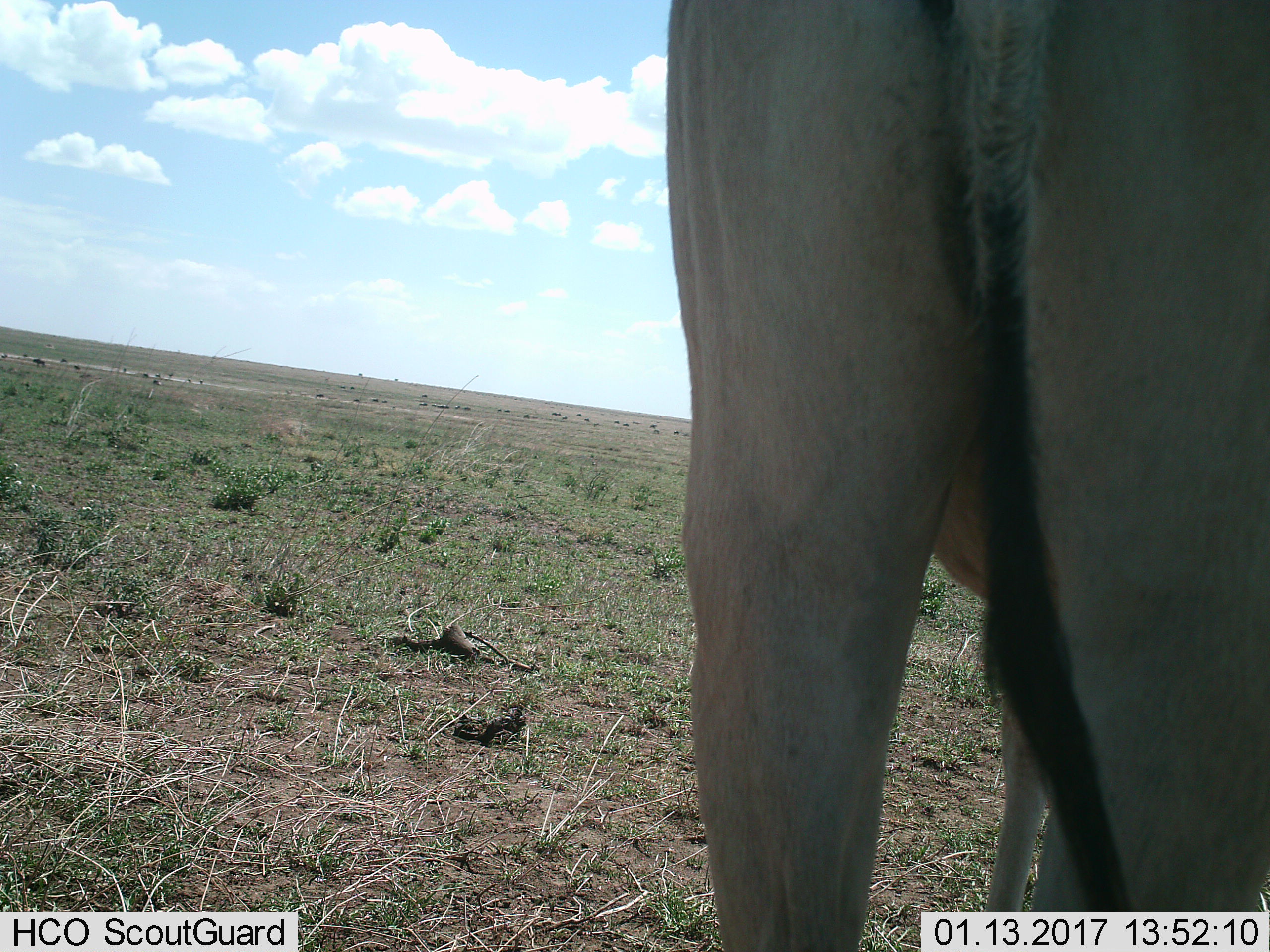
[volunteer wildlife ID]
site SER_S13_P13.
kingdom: Animalia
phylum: Chordata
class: Mammalia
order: Artiodactyla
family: Bovidae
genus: Alcelaphus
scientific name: Alcelaphus buselaphus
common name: hartebeest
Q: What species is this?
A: Hartebeest (Alcelaphus buselaphus).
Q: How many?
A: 1.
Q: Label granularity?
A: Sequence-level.